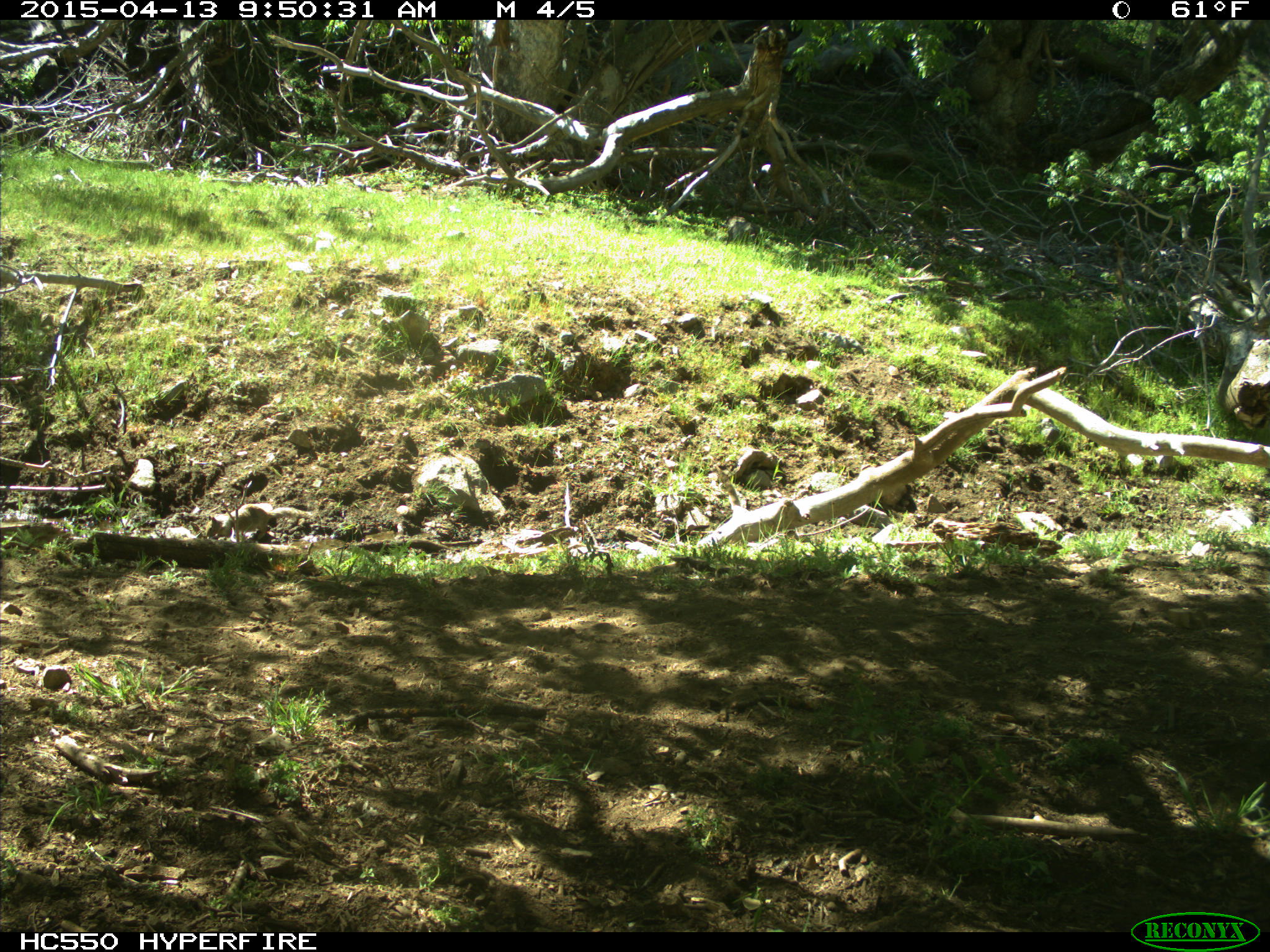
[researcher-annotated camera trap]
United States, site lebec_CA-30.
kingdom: Animalia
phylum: Chordata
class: Mammalia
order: Rodentia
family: Sciuridae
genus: Otospermophilus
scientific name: Otospermophilus beecheyi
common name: california ground squirrel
Otospermophilus beecheyi (california ground squirrel).